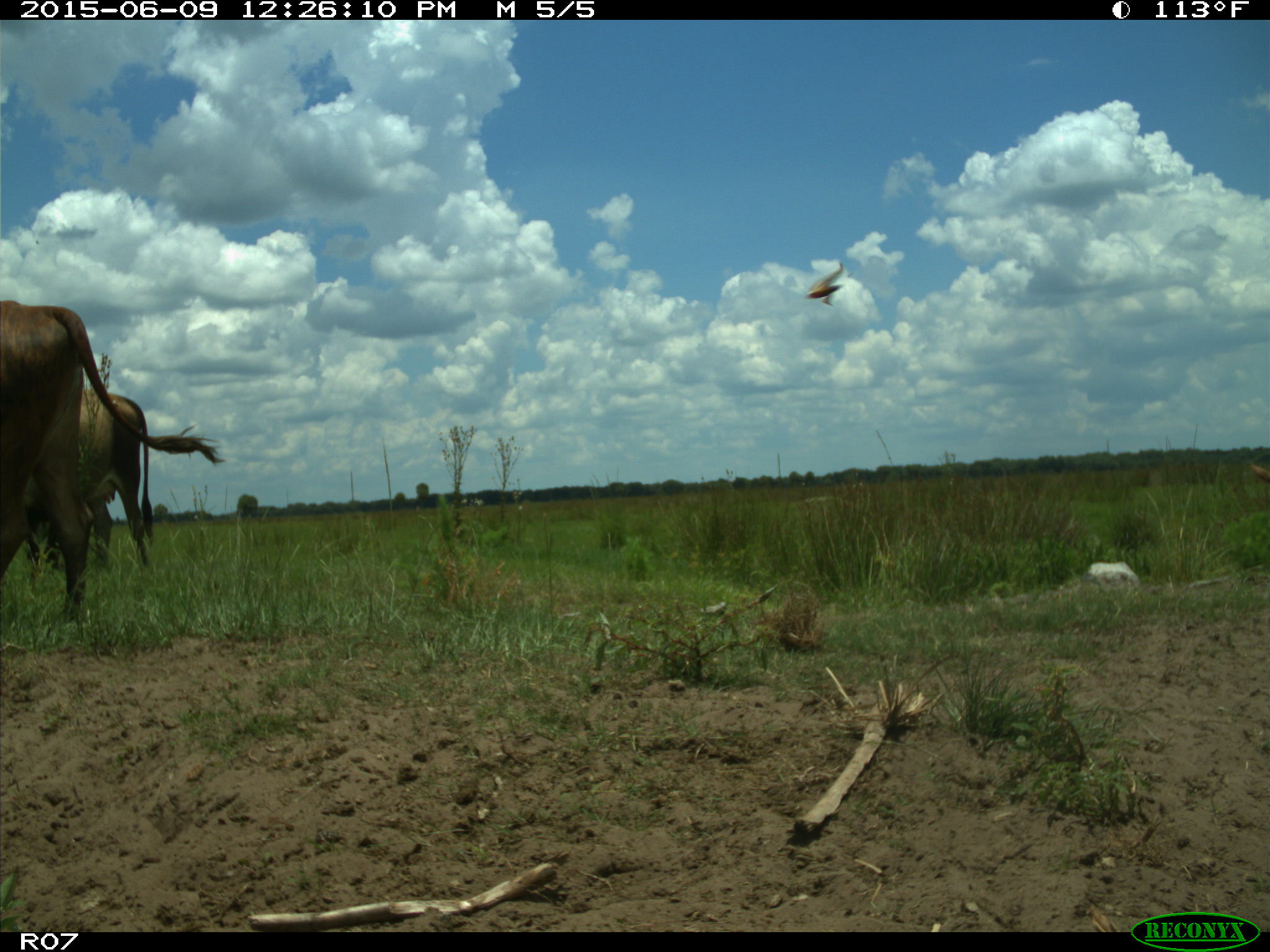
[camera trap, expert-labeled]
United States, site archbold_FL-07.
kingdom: Animalia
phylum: Chordata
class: Mammalia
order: Artiodactyla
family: Bovidae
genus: Bos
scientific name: Bos taurus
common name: domestic cow